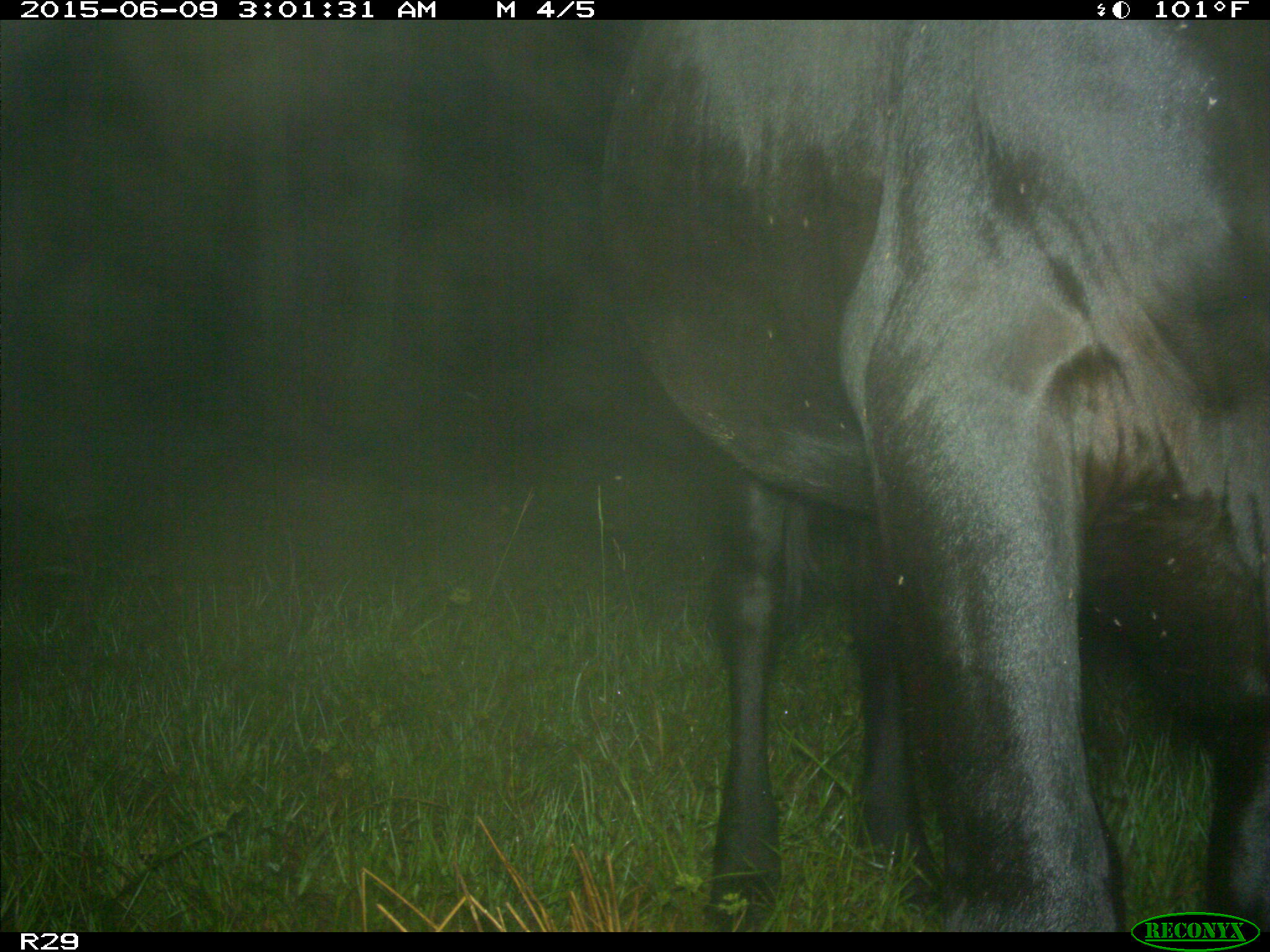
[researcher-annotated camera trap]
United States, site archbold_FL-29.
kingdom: Animalia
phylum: Chordata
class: Mammalia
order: Artiodactyla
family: Bovidae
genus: Bos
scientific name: Bos taurus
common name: domestic cow